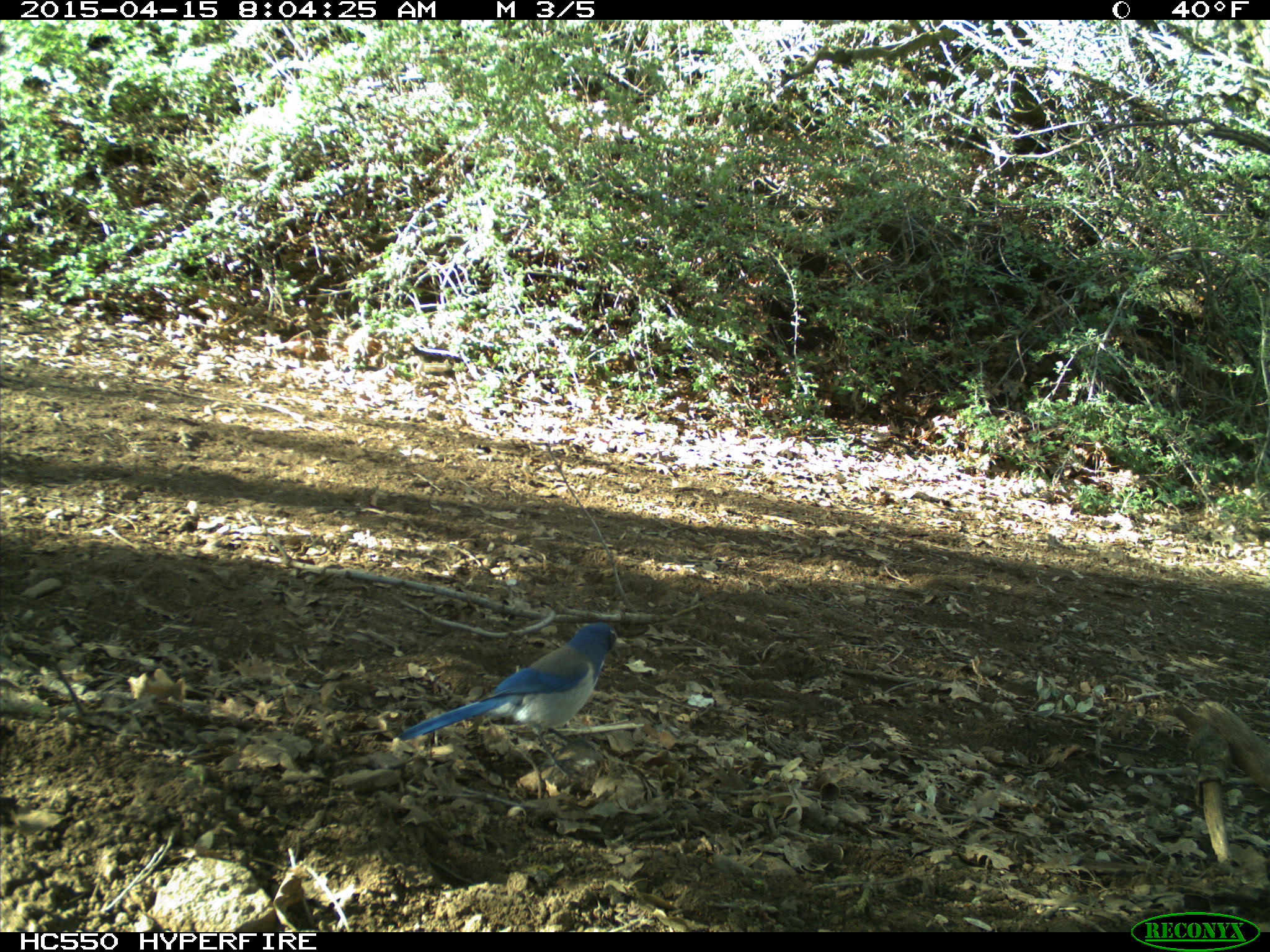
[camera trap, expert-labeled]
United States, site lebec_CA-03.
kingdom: Animalia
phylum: Chordata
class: Aves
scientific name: Aves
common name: birds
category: unidentified bird